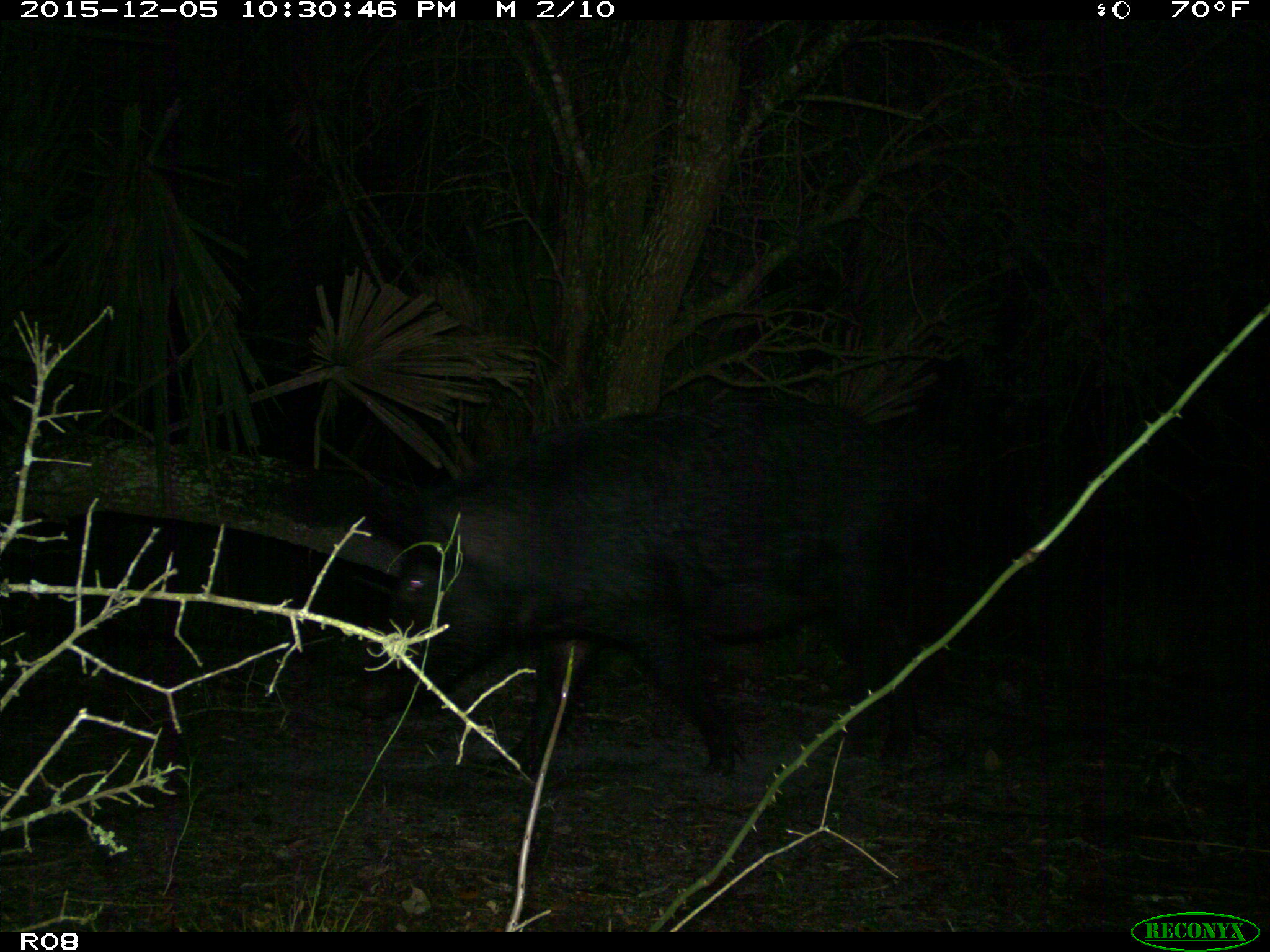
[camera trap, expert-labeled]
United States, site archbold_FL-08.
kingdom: Animalia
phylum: Chordata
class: Mammalia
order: Artiodactyla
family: Suidae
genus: Sus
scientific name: Sus scrofa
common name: wild boar